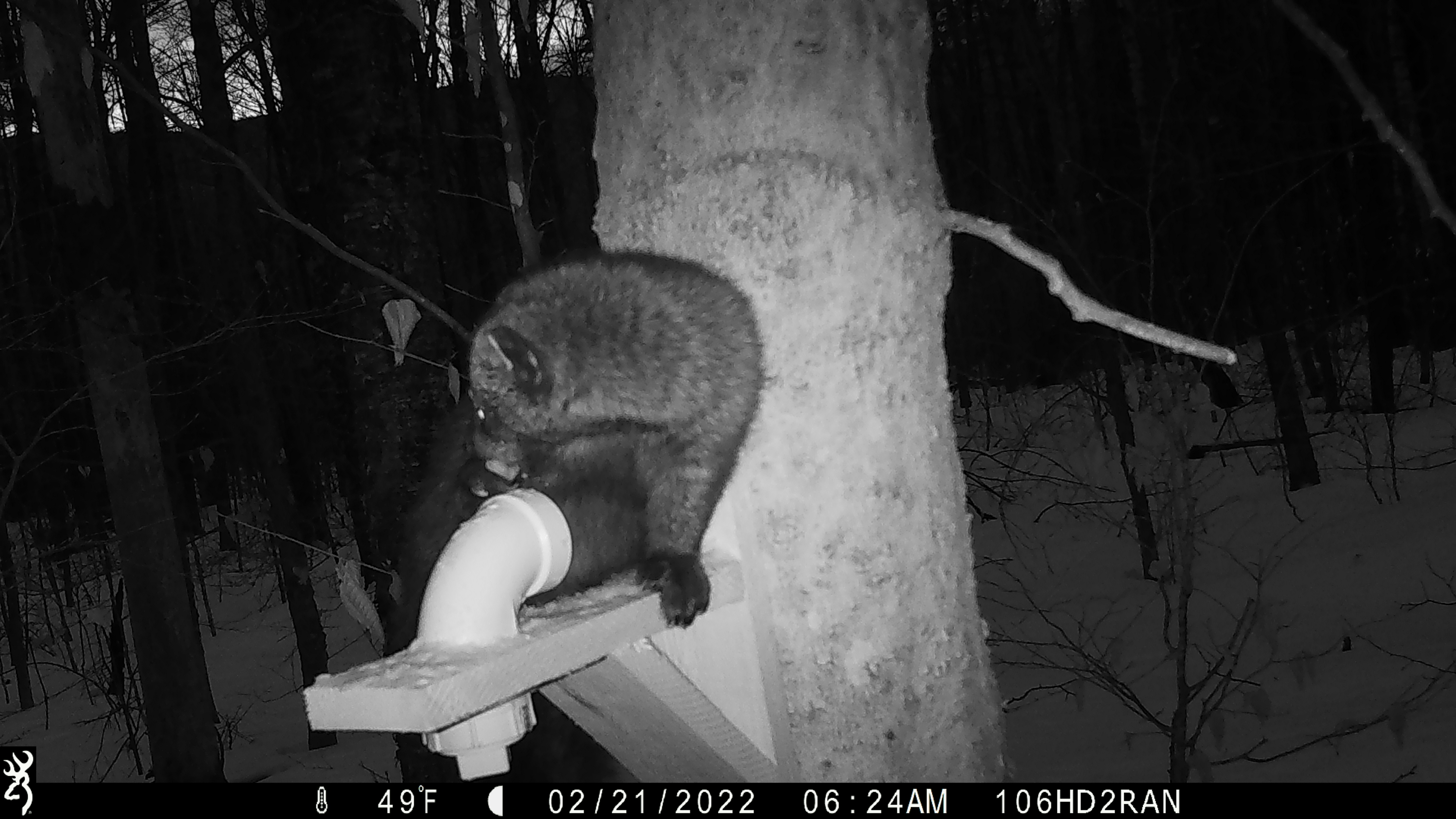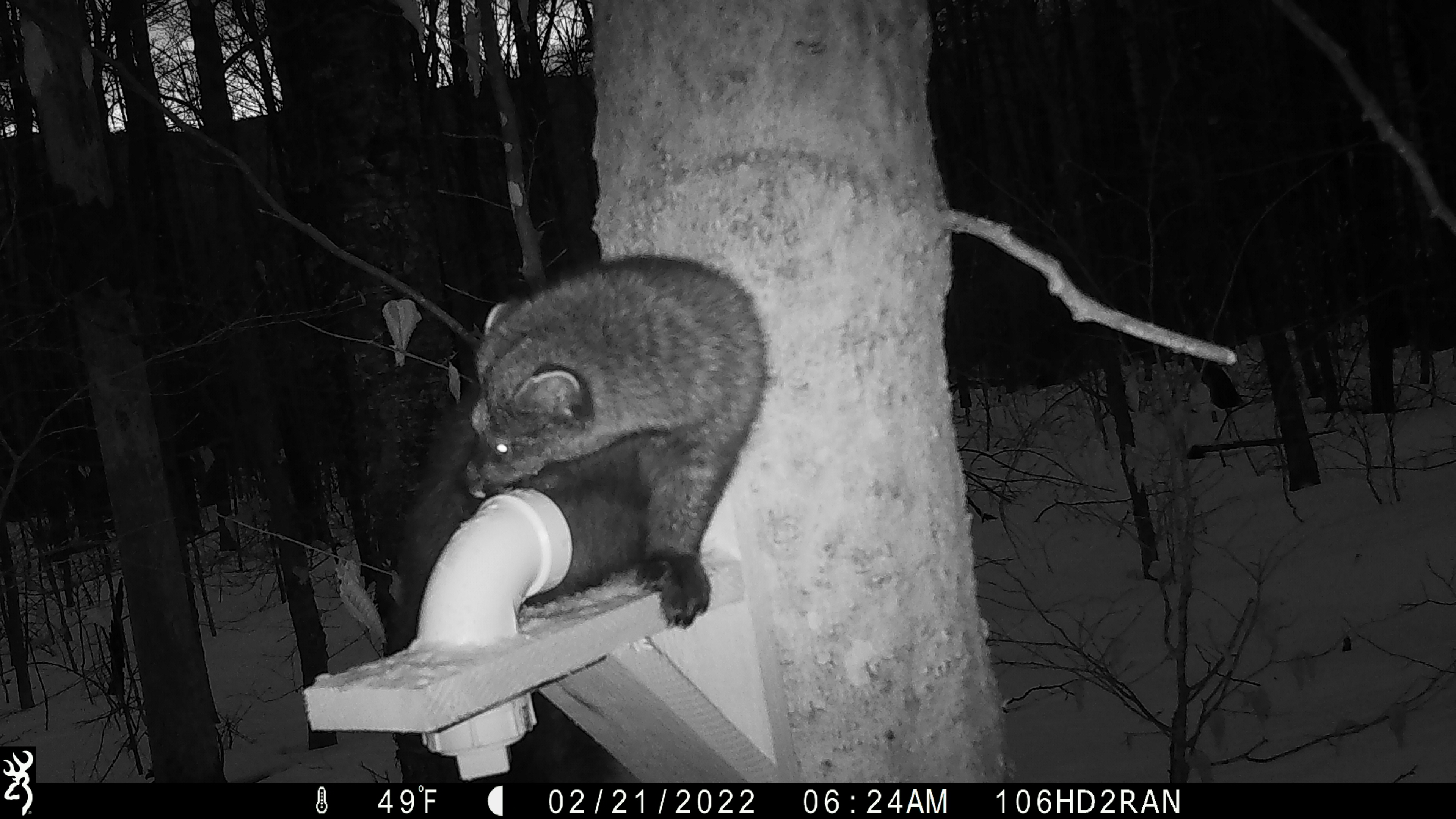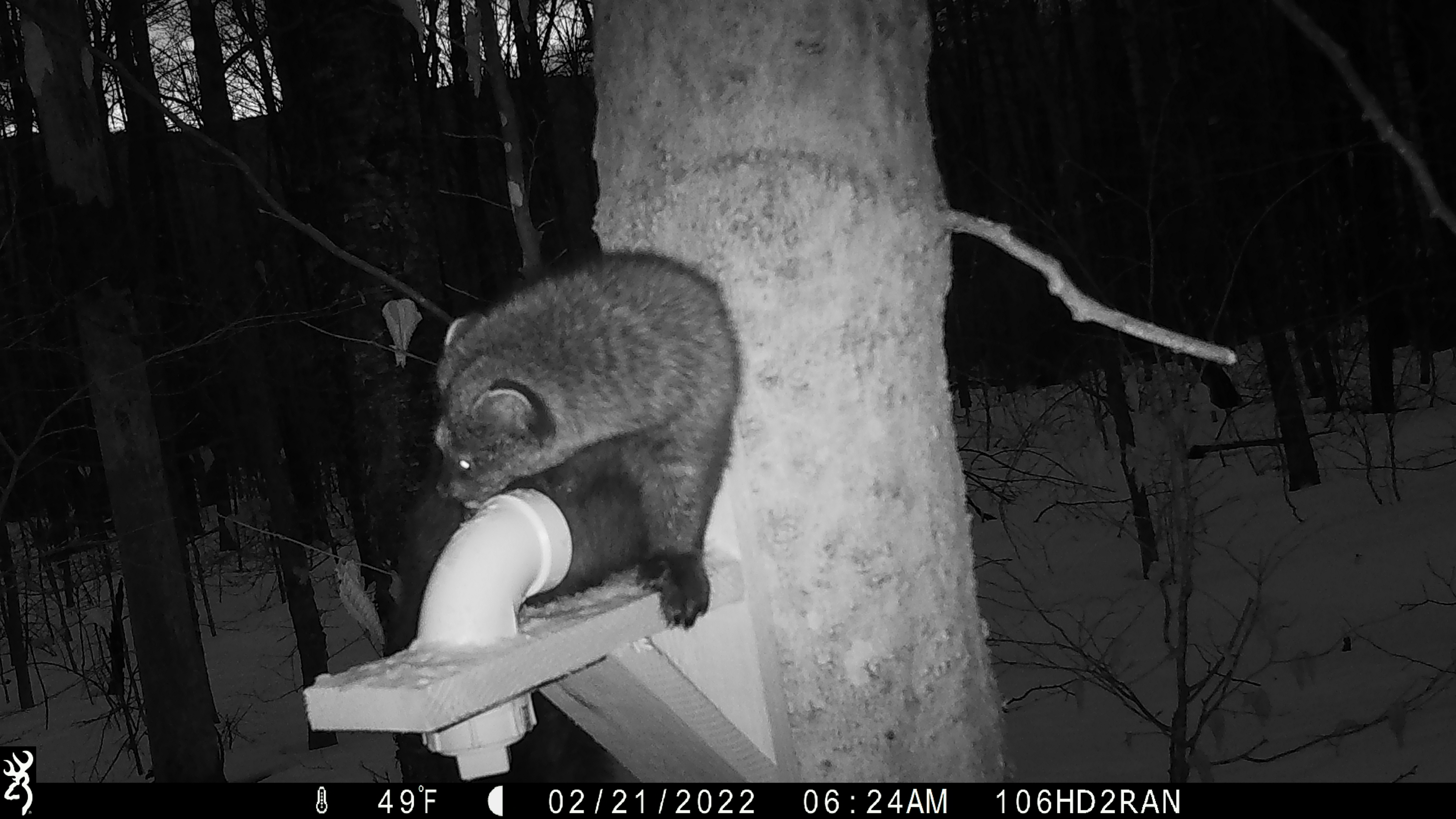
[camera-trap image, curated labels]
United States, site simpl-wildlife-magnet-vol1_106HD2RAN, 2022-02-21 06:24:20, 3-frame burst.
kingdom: Animalia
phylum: Chordata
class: Mammalia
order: Carnivora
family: Mustelidae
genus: Pekania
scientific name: Pekania pennanti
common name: fisher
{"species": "fisher (Pekania pennanti)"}